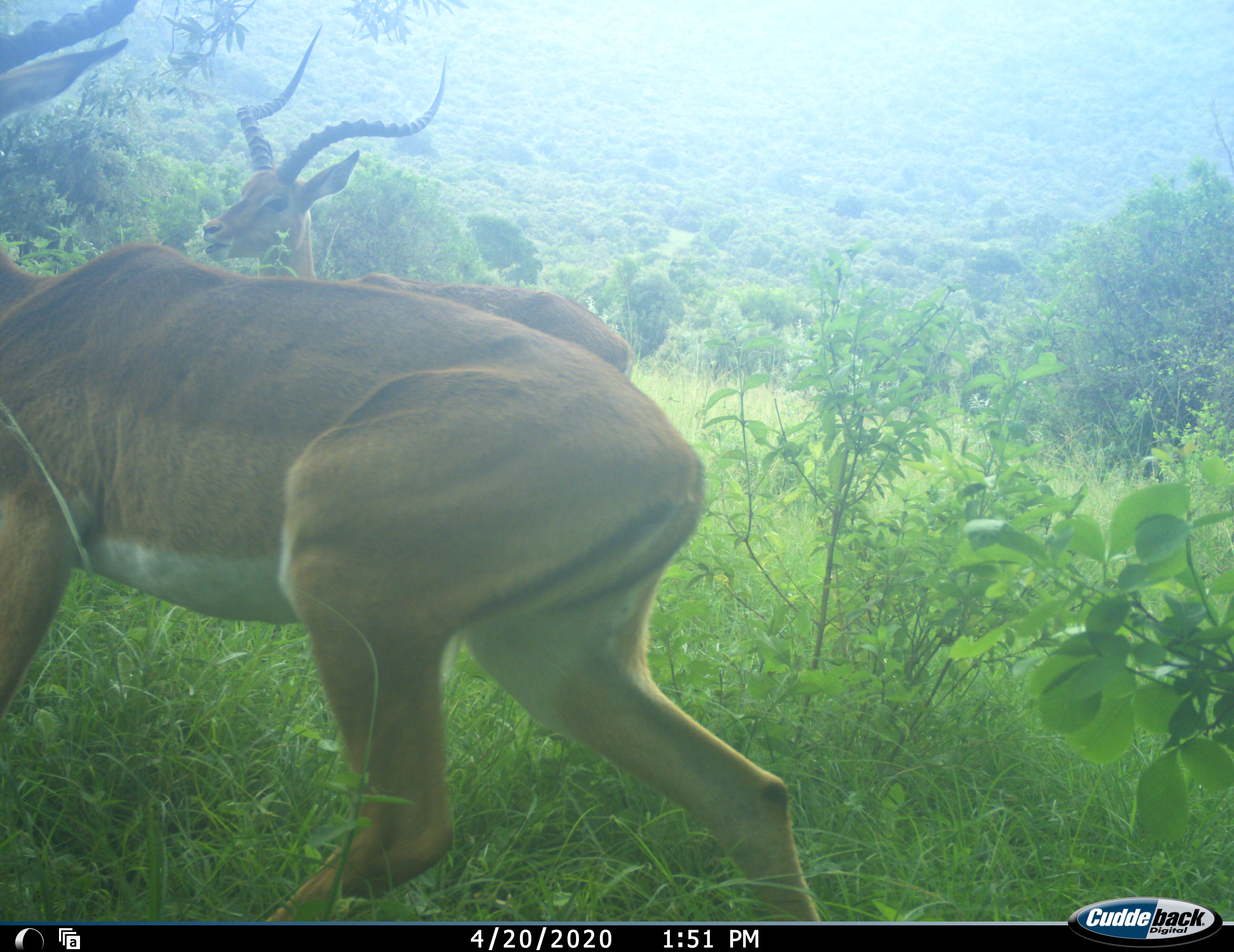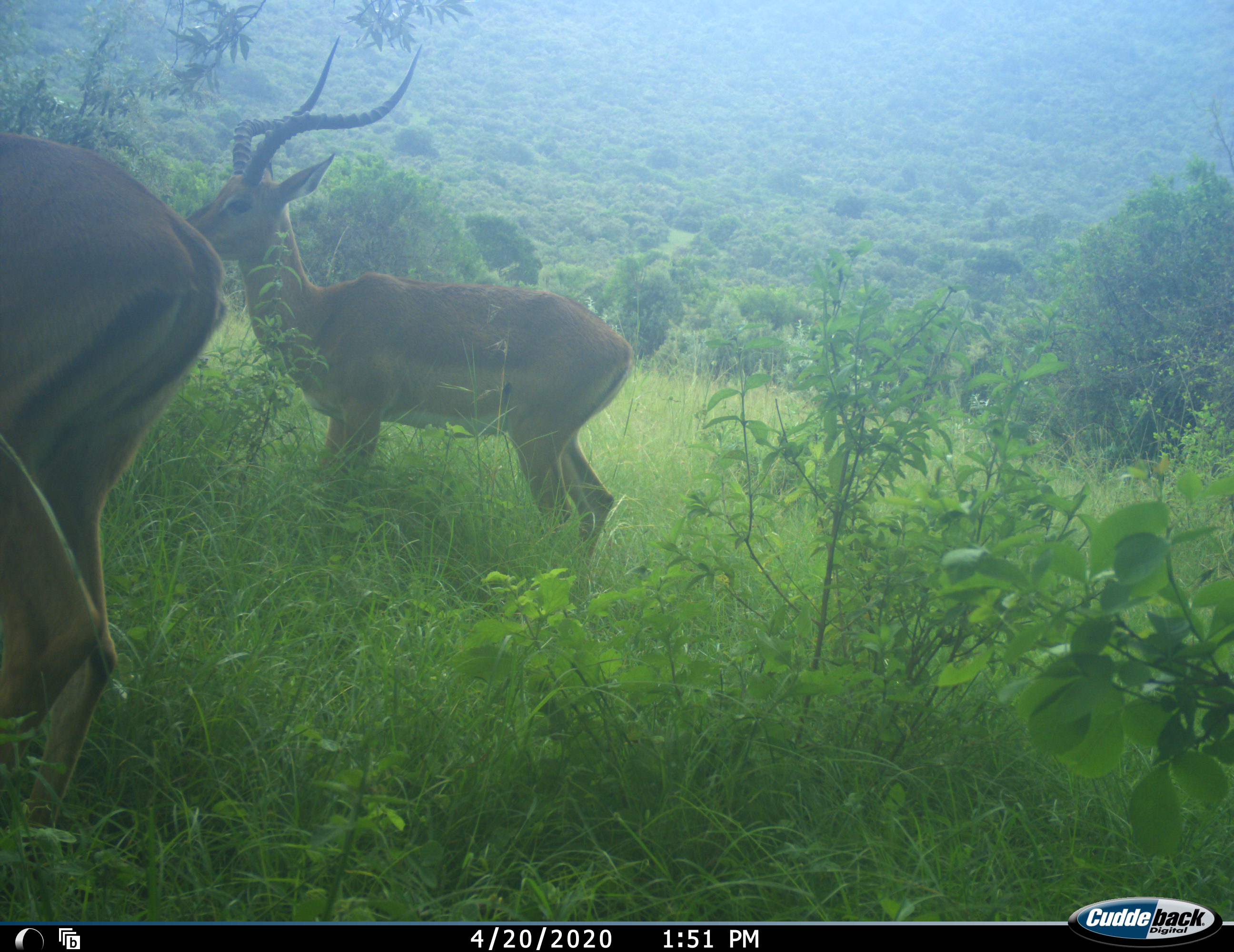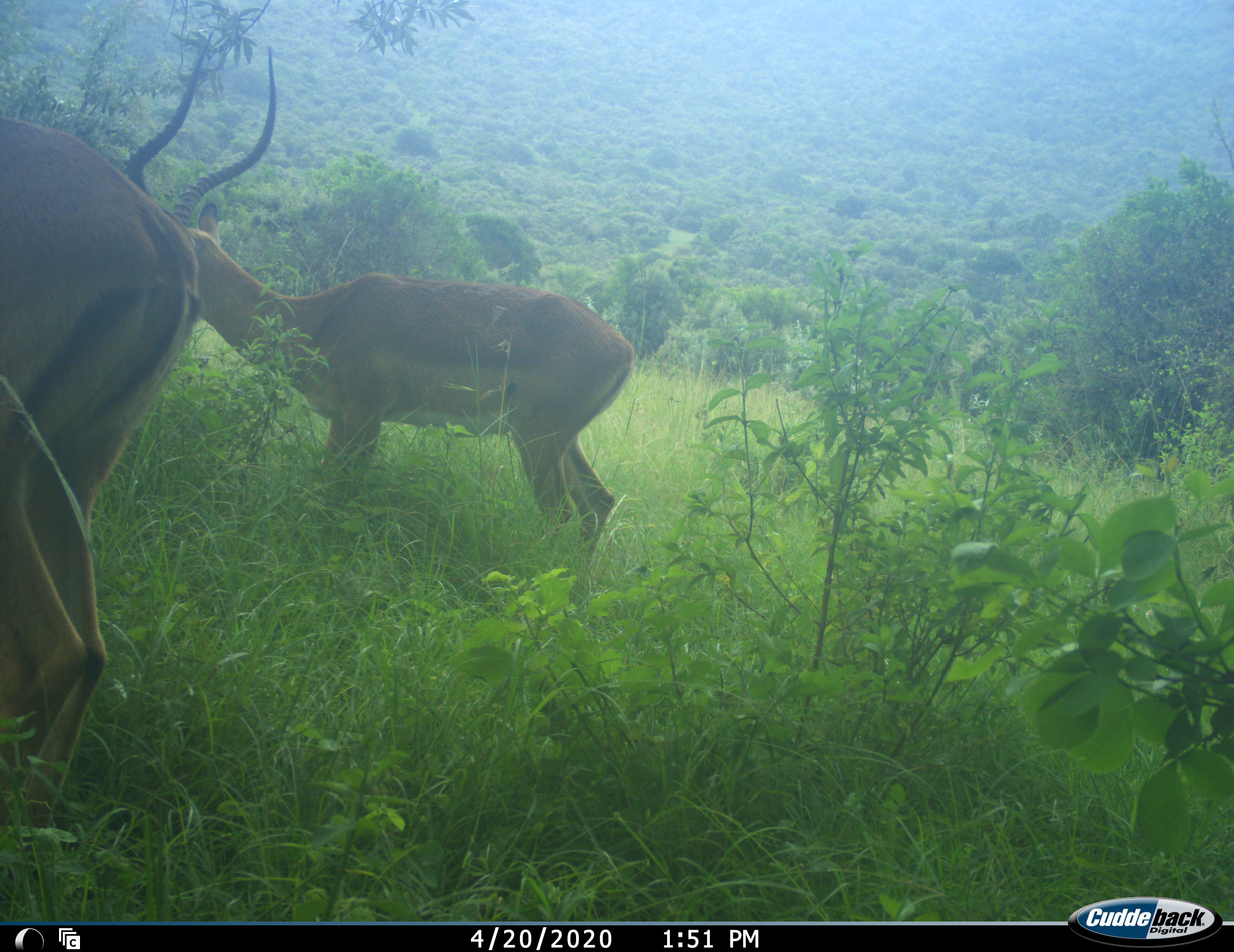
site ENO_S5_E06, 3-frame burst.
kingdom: Animalia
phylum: Chordata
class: Mammalia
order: Artiodactyla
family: Bovidae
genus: Aepyceros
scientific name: Aepyceros melampus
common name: impala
Impala (Aepyceros melampus), count 2. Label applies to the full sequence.